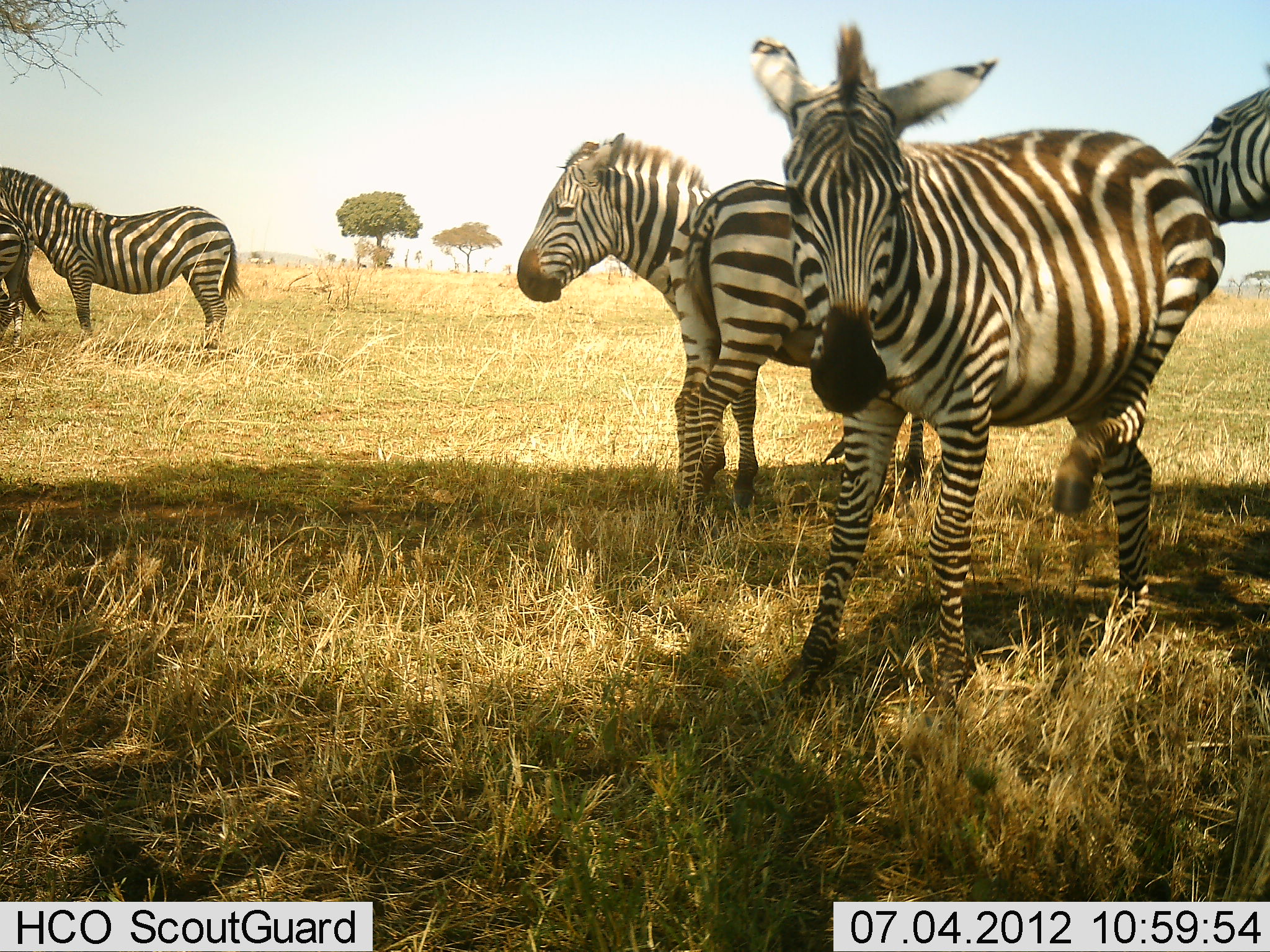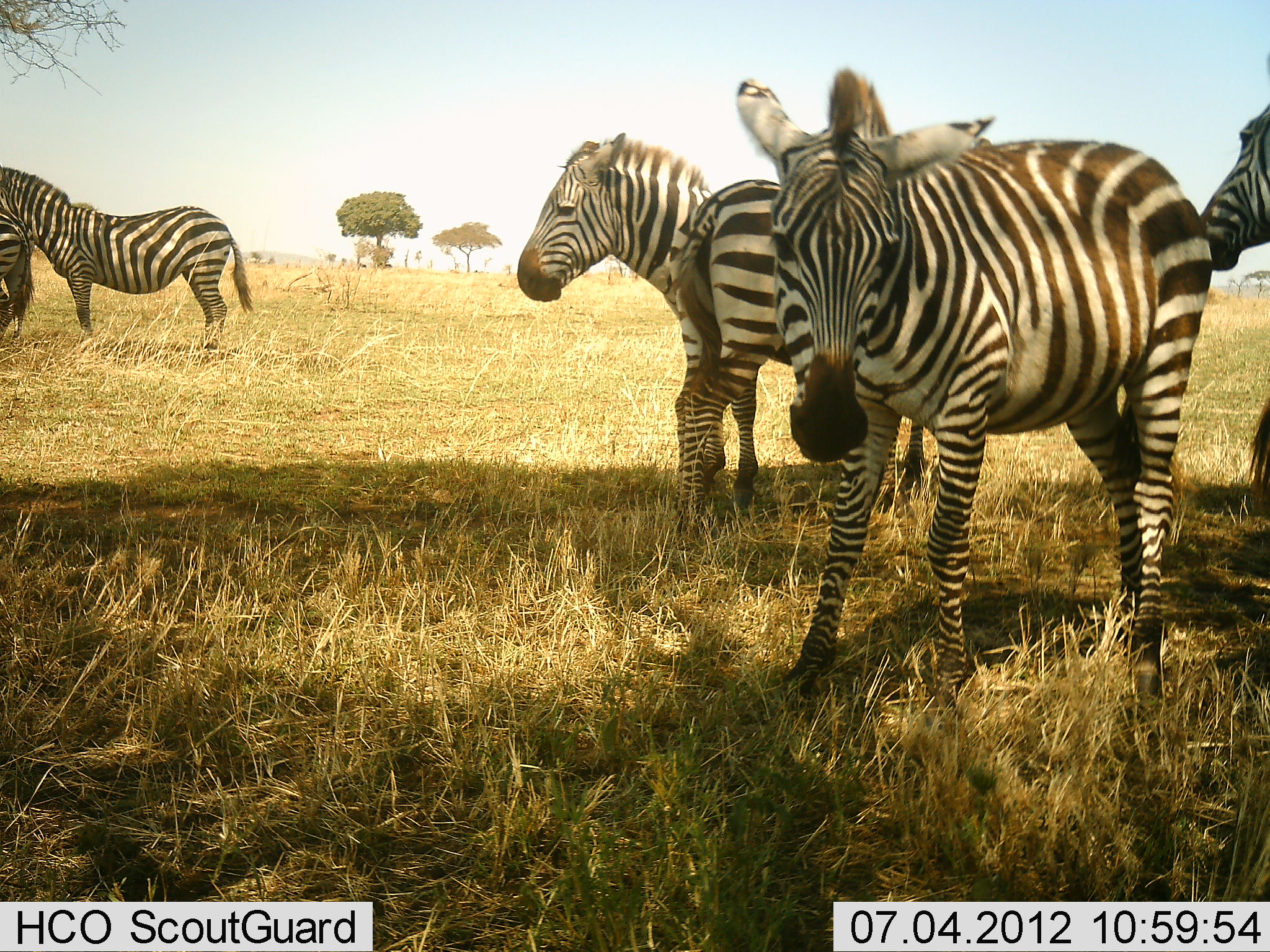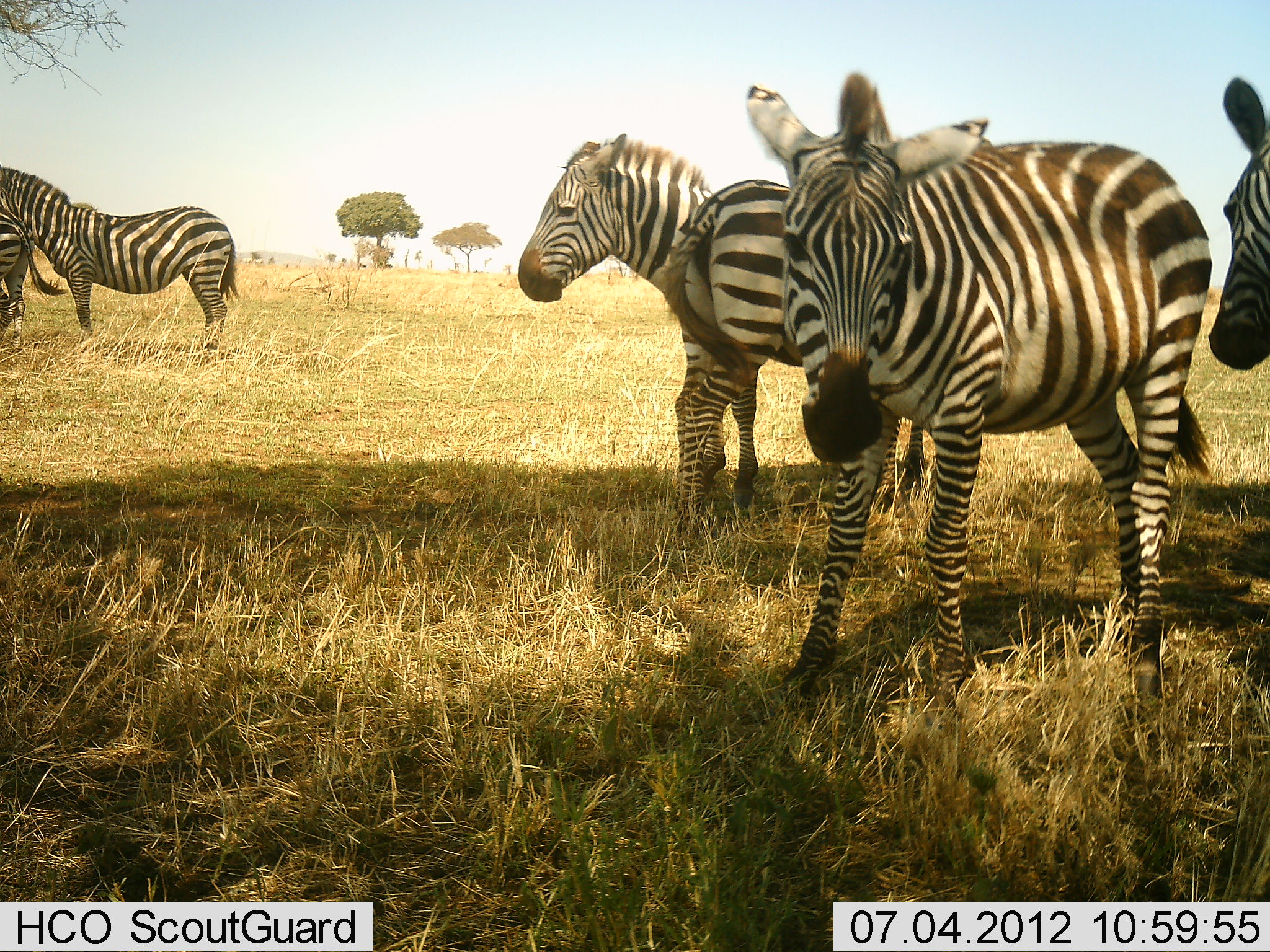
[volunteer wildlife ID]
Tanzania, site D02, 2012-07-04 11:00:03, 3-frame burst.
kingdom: Animalia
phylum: Chordata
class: Mammalia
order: Perissodactyla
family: Equidae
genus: Equus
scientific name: Equus quagga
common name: plains zebra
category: zebra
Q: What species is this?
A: Zebra (plains zebra) (Equus quagga).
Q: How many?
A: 6.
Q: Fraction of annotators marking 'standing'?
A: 90%.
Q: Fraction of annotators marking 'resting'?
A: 0%.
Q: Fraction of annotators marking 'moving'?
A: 20%.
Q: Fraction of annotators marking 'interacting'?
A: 30%.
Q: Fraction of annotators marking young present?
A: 0%.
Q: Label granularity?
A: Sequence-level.